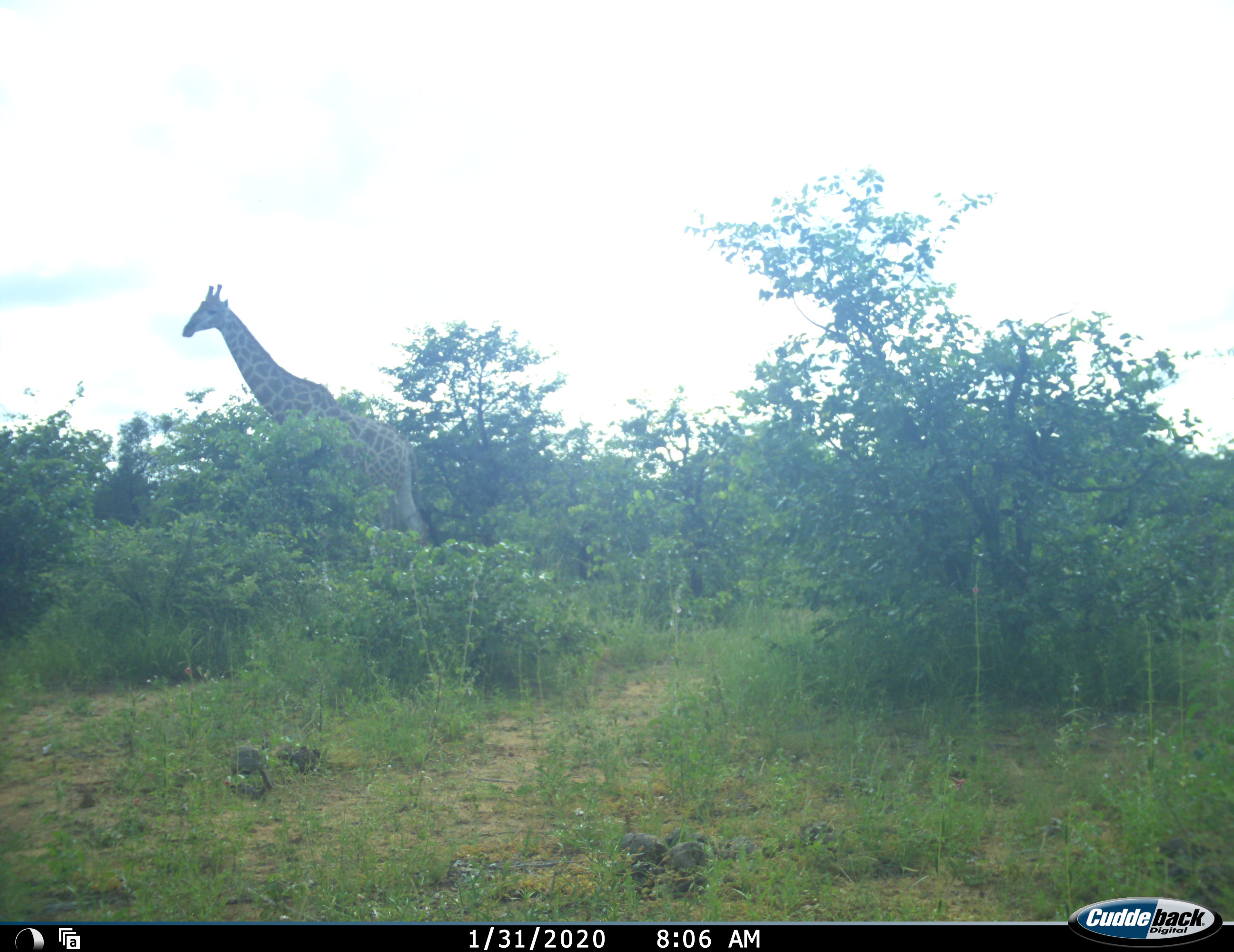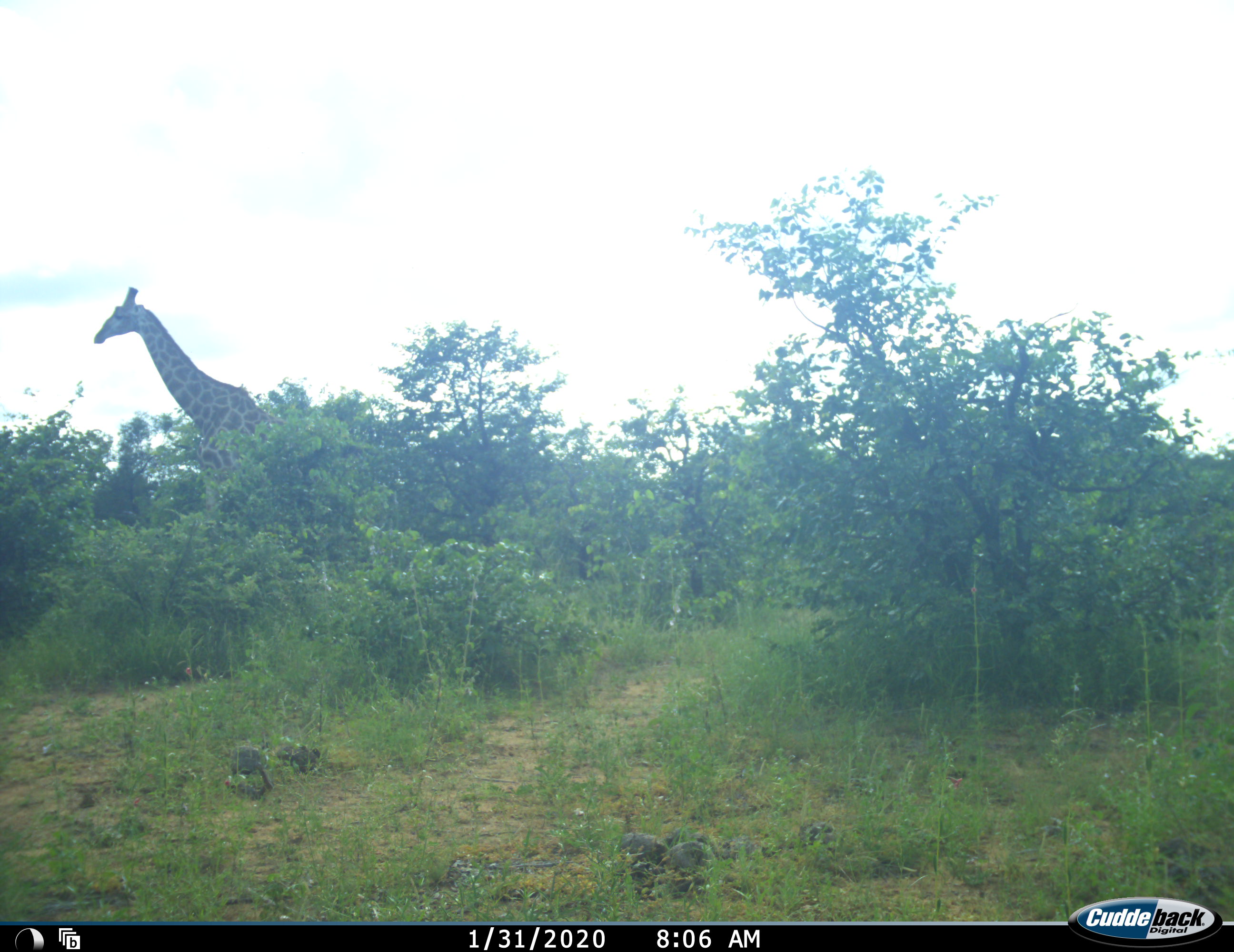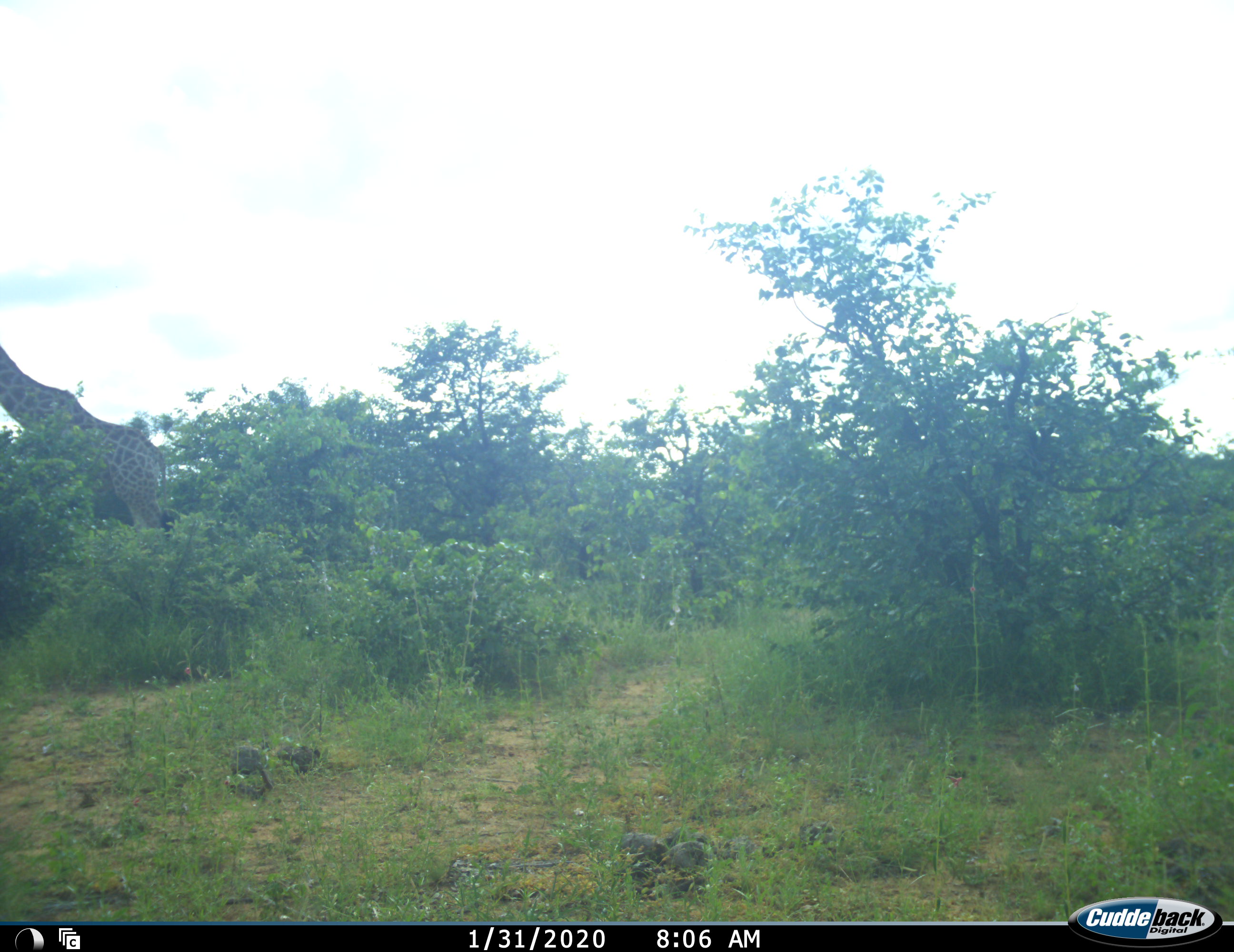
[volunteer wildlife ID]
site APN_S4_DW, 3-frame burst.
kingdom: Animalia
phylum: Chordata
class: Mammalia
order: Artiodactyla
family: Giraffidae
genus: Giraffa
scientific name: Giraffa camelopardalis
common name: giraffe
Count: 1.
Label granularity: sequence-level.